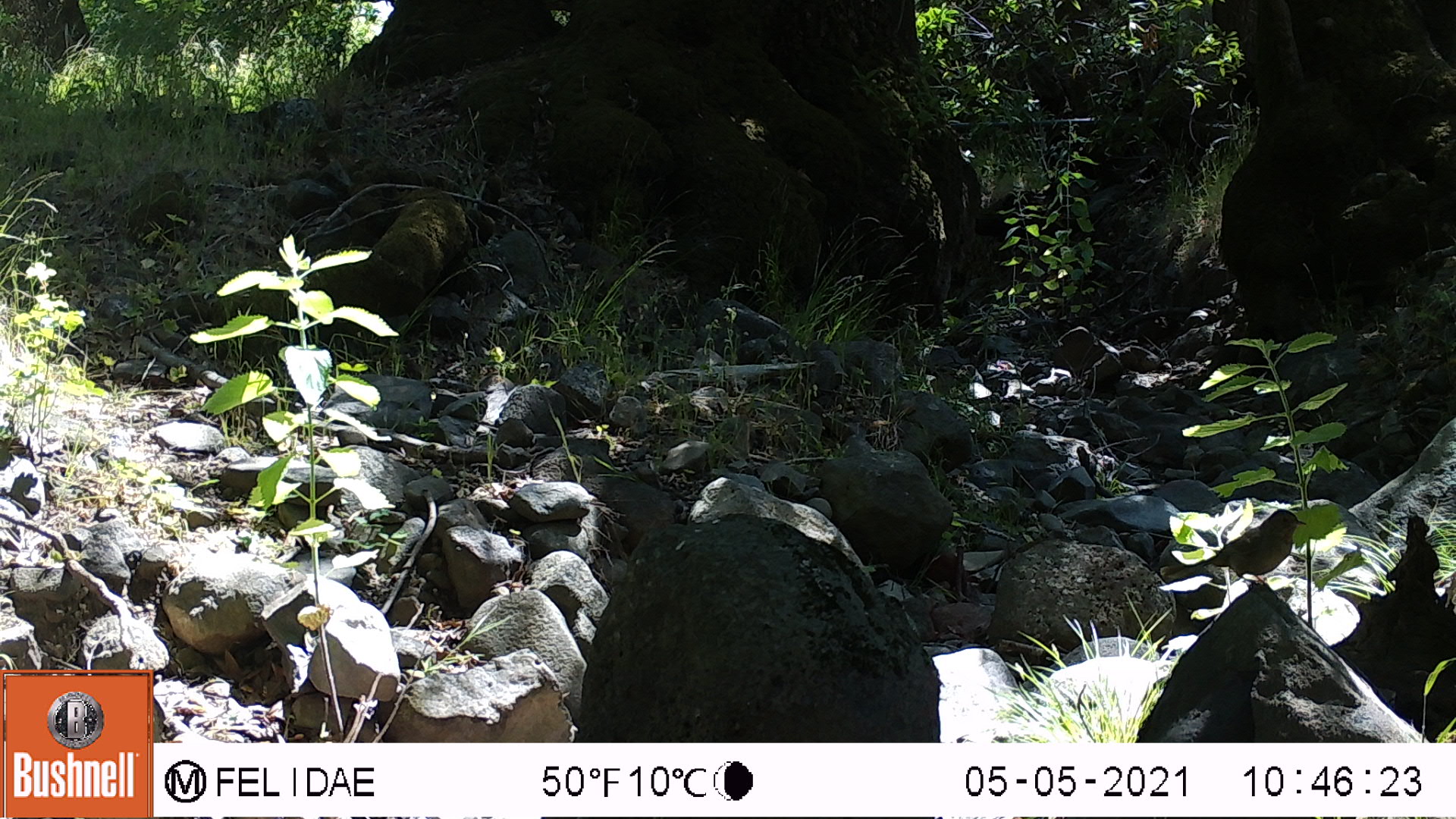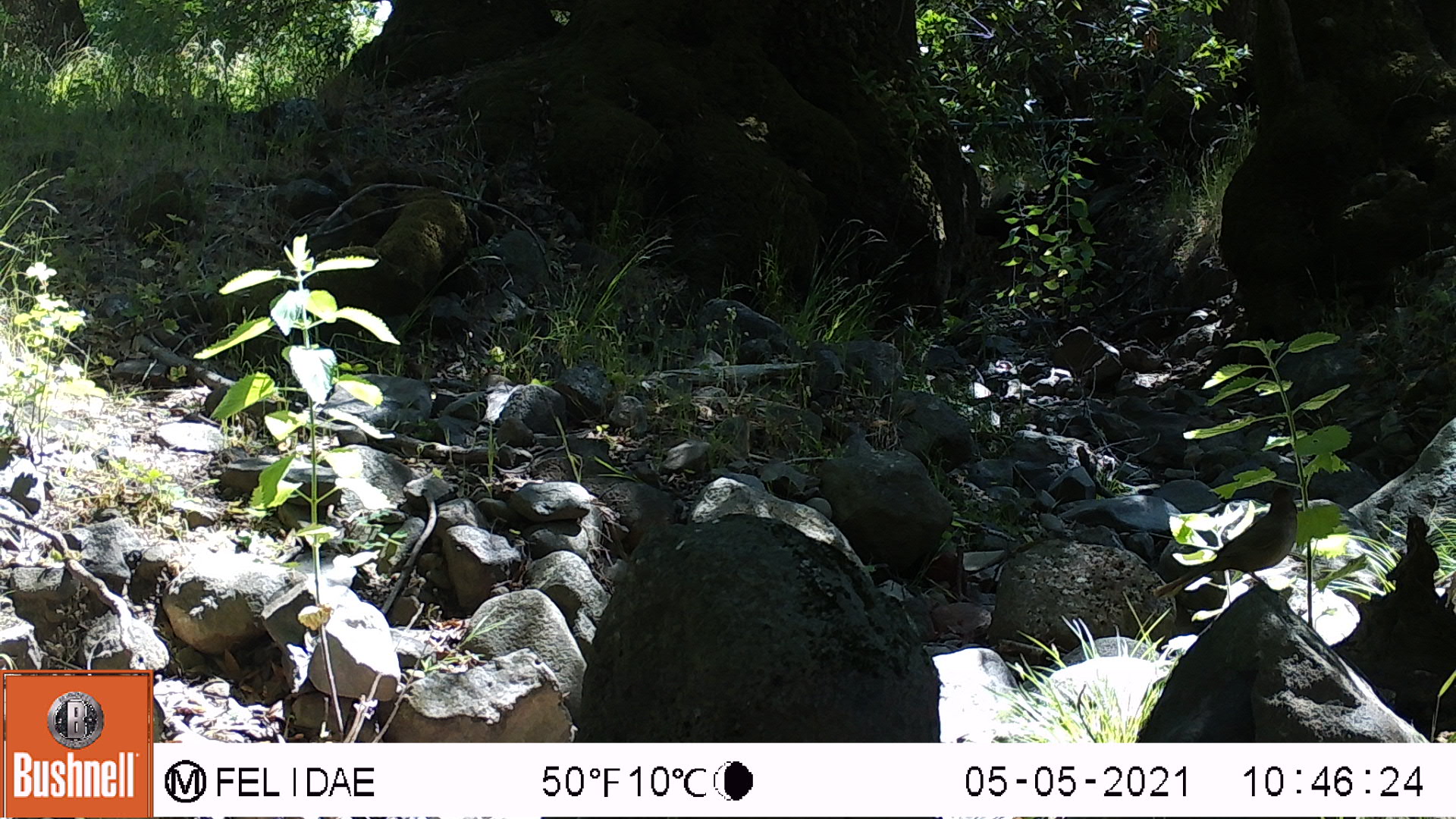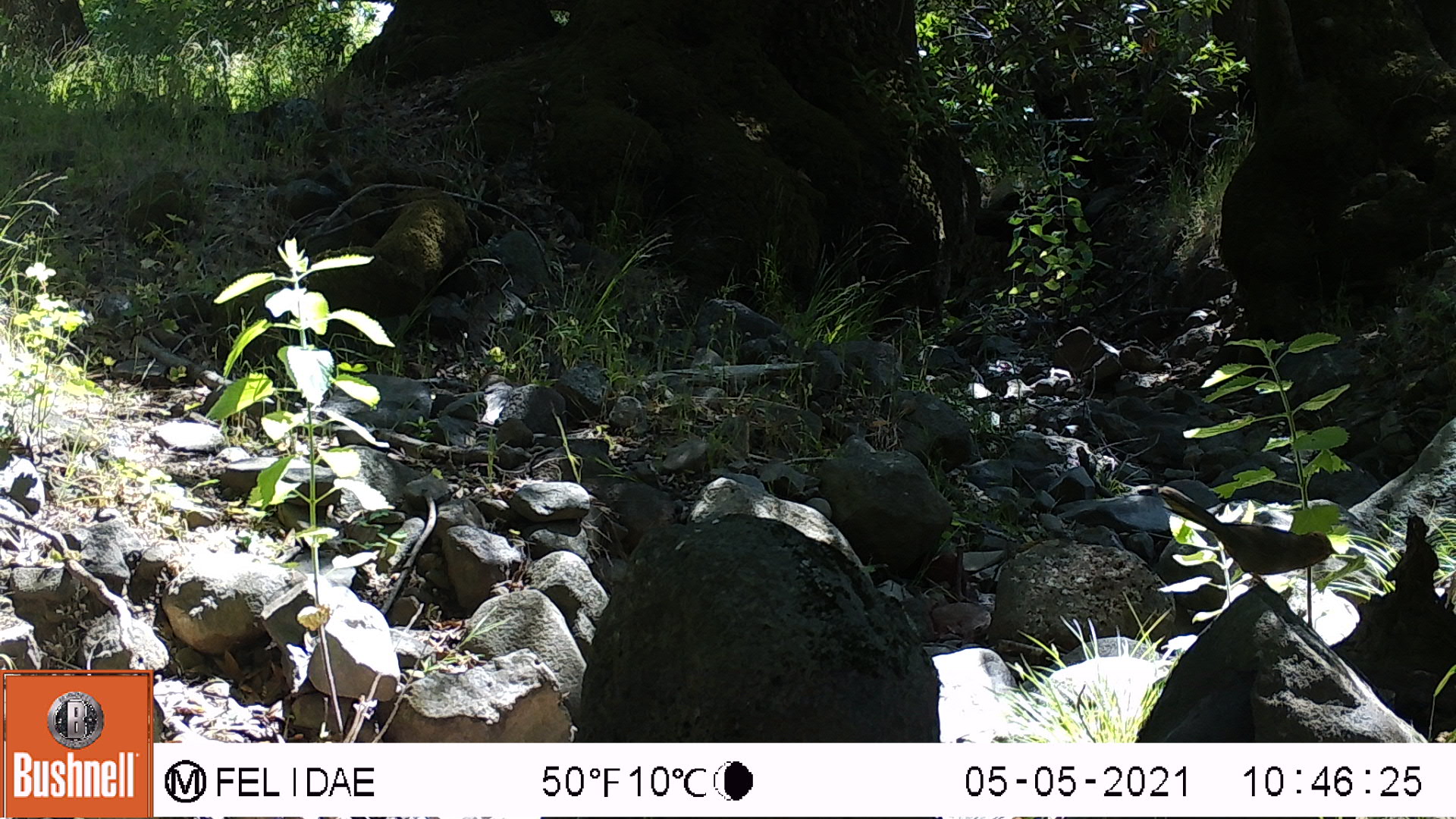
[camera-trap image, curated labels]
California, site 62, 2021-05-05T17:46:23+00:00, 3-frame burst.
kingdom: Animalia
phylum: Chordata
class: Aves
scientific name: Aves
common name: bird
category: unknown bird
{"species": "unknown bird (bird) (Aves)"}